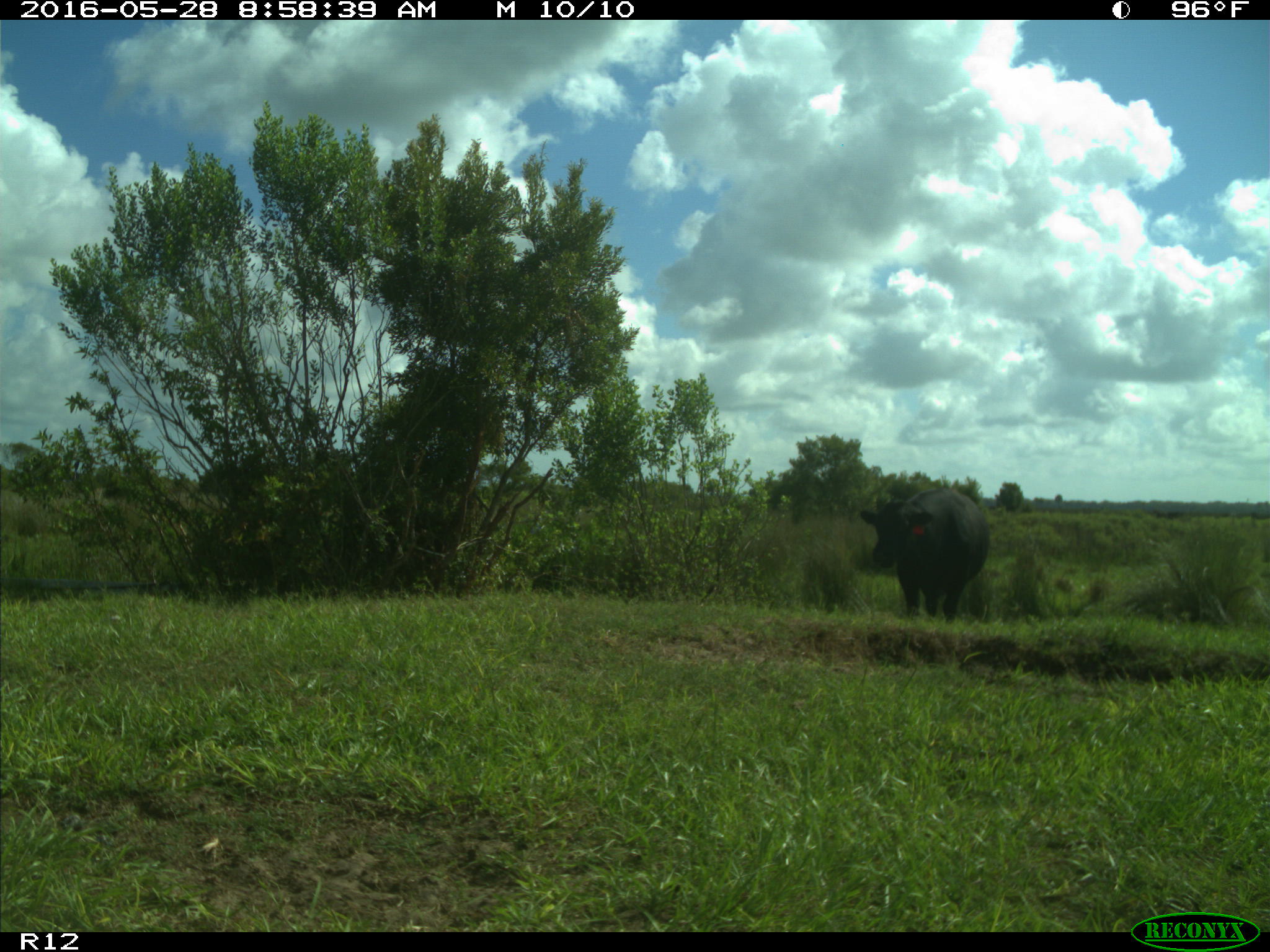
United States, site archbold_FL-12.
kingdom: Animalia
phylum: Chordata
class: Mammalia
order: Artiodactyla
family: Bovidae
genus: Bos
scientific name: Bos taurus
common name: domestic cow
Bos taurus (domestic cow).